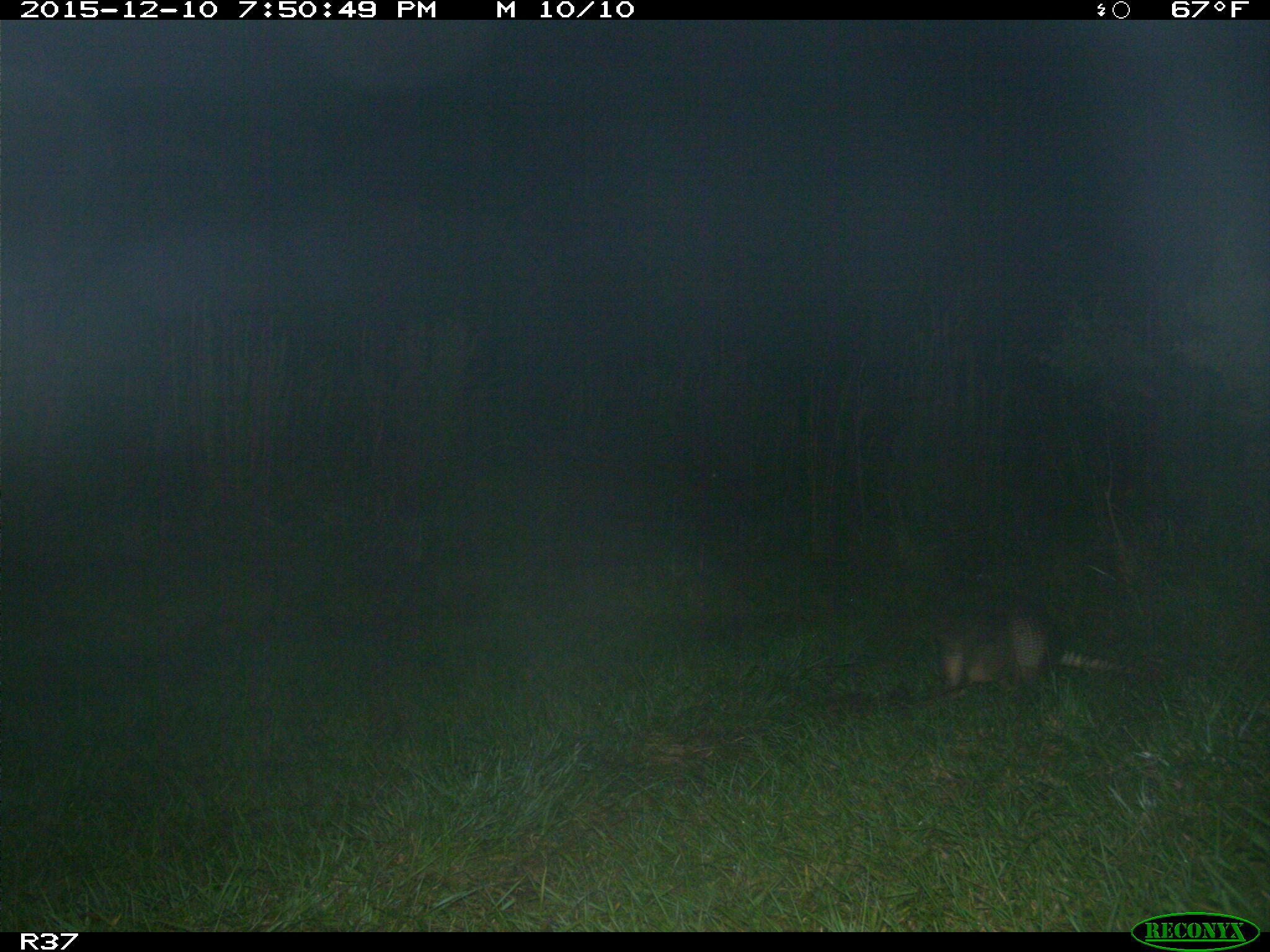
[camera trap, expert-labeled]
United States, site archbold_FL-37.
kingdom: Animalia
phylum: Chordata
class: Mammalia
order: Cingulata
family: Dasypodidae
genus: Dasypus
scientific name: Dasypus novemcinctus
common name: nine-banded armadillo